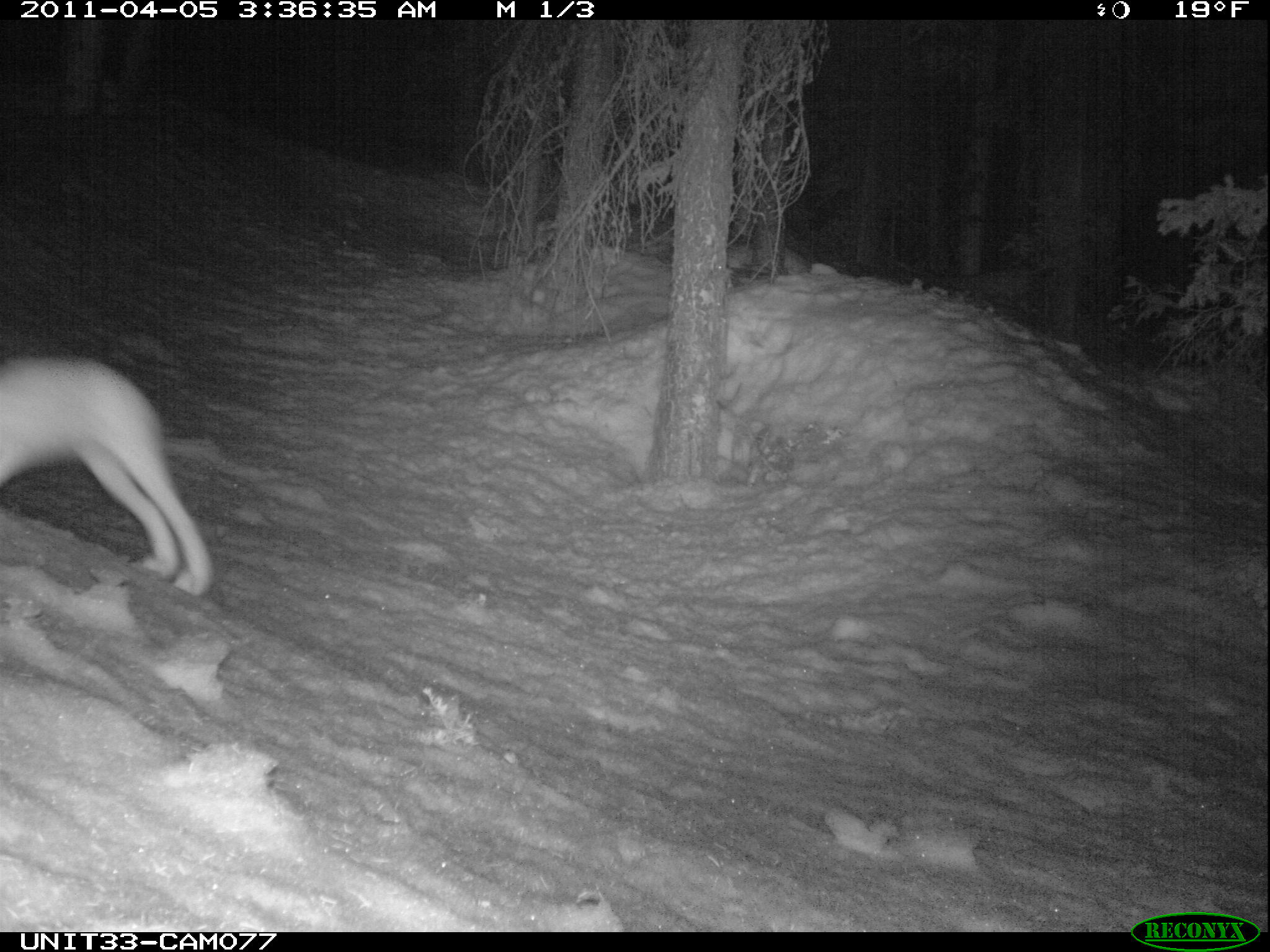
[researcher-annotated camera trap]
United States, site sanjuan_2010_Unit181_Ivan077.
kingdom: Animalia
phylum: Chordata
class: Mammalia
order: Lagomorpha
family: Leporidae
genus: Lepus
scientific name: Lepus americanus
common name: snowshoe hare